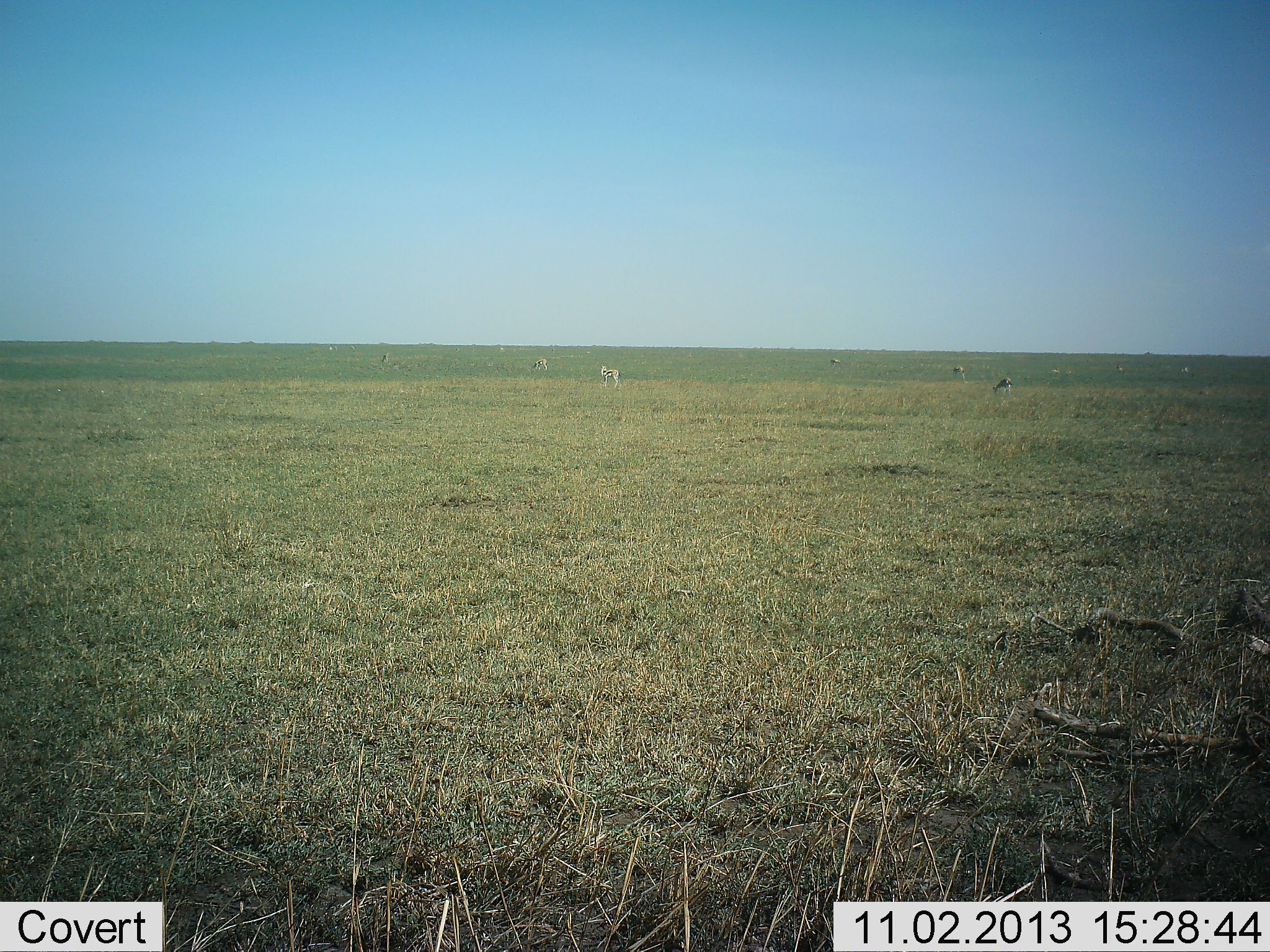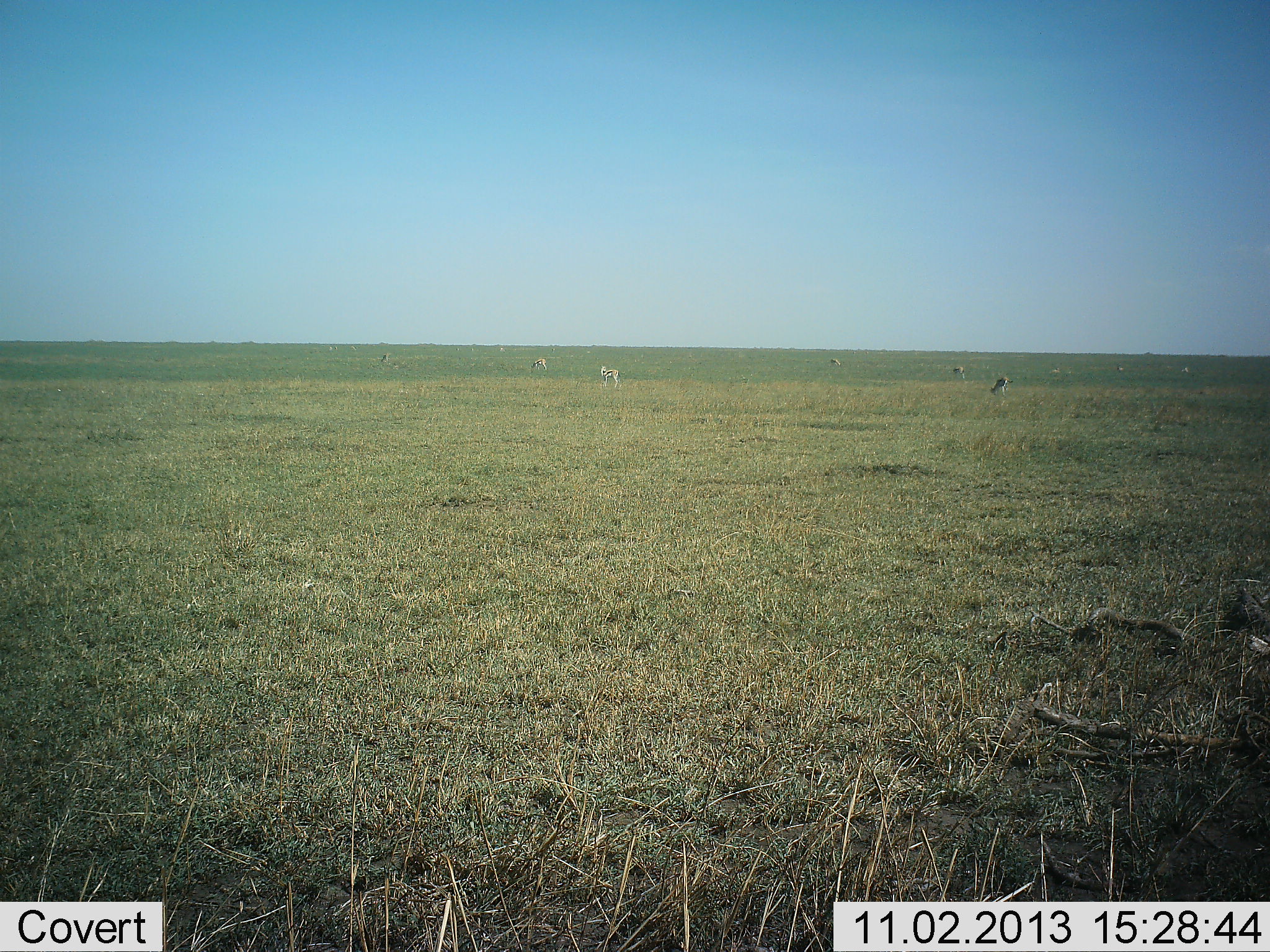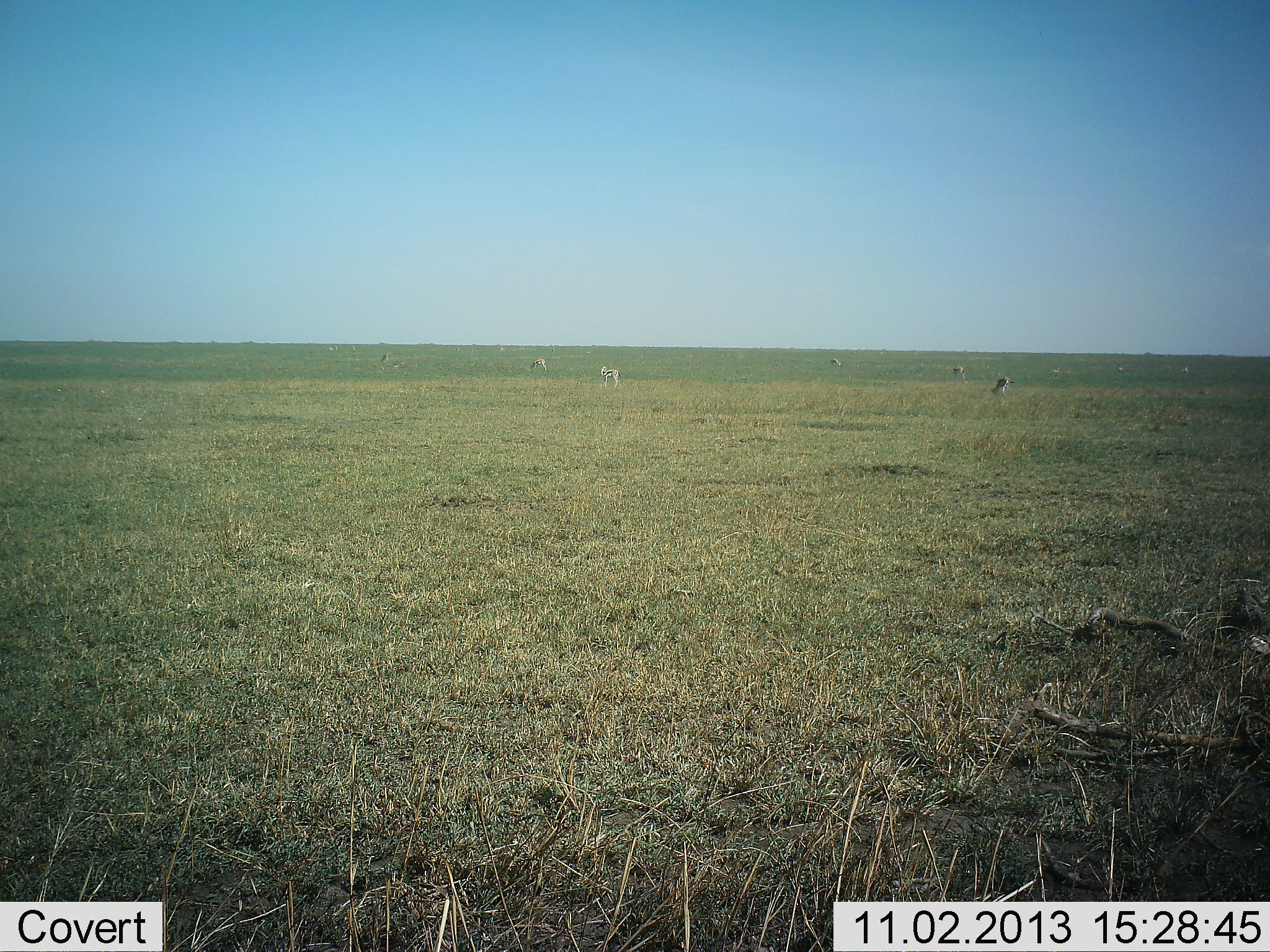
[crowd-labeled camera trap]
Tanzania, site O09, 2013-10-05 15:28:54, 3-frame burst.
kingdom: Animalia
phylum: Chordata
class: Mammalia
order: Artiodactyla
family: Bovidae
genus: Eudorcas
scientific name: Eudorcas thomsonii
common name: thomson's gazelle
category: gazellethomsons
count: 10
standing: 12%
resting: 0%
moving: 0%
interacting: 0%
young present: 0%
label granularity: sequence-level